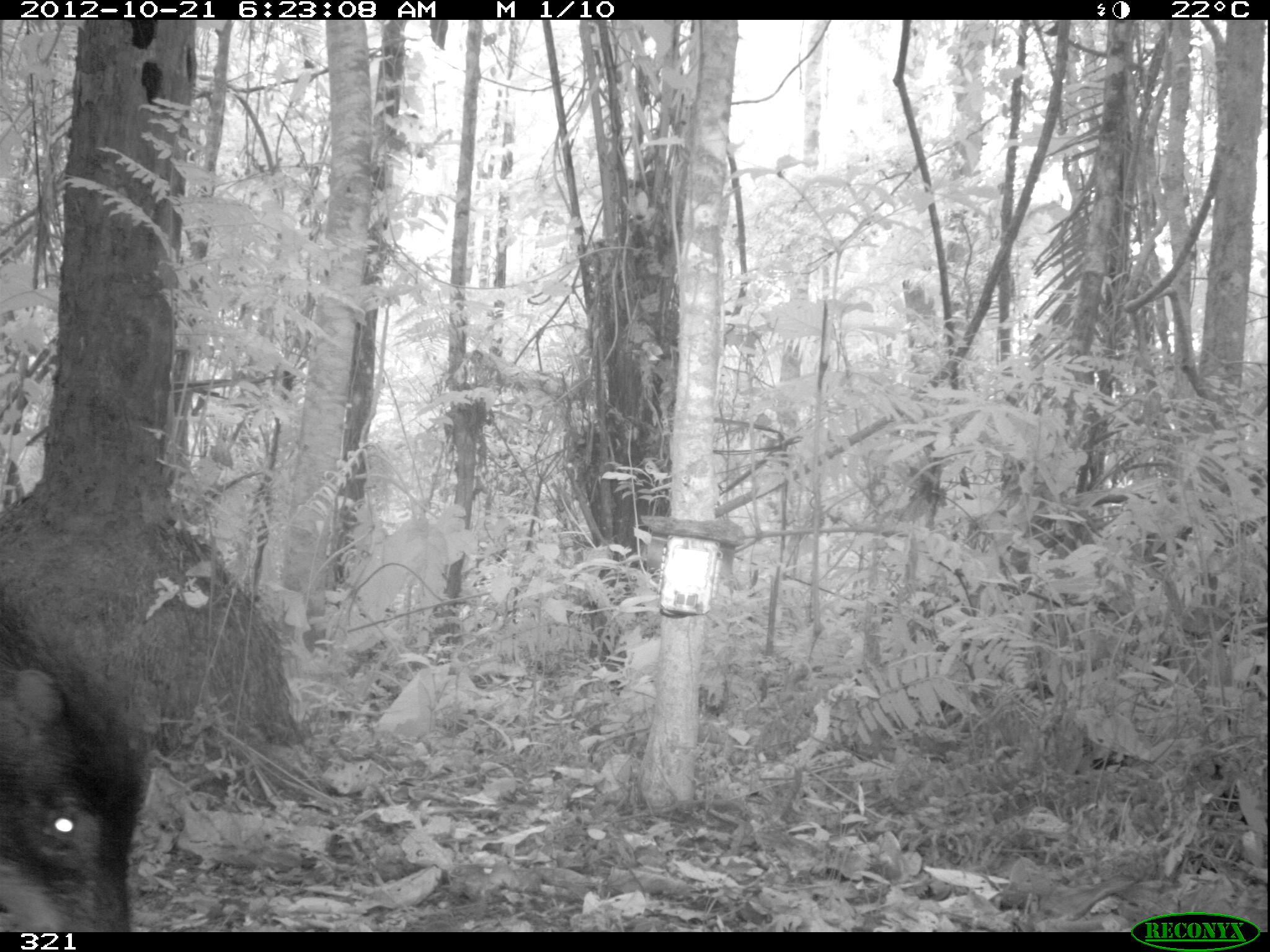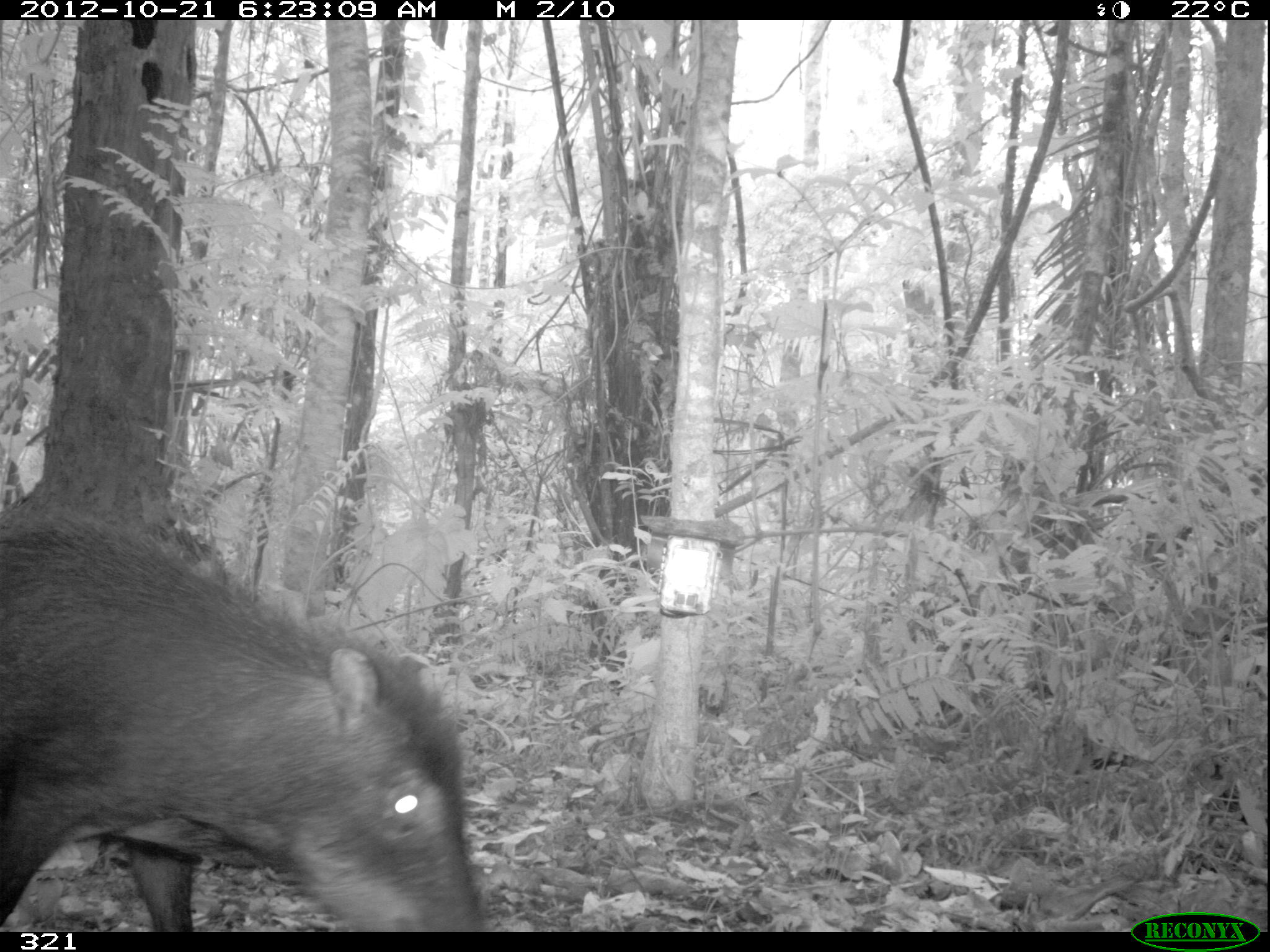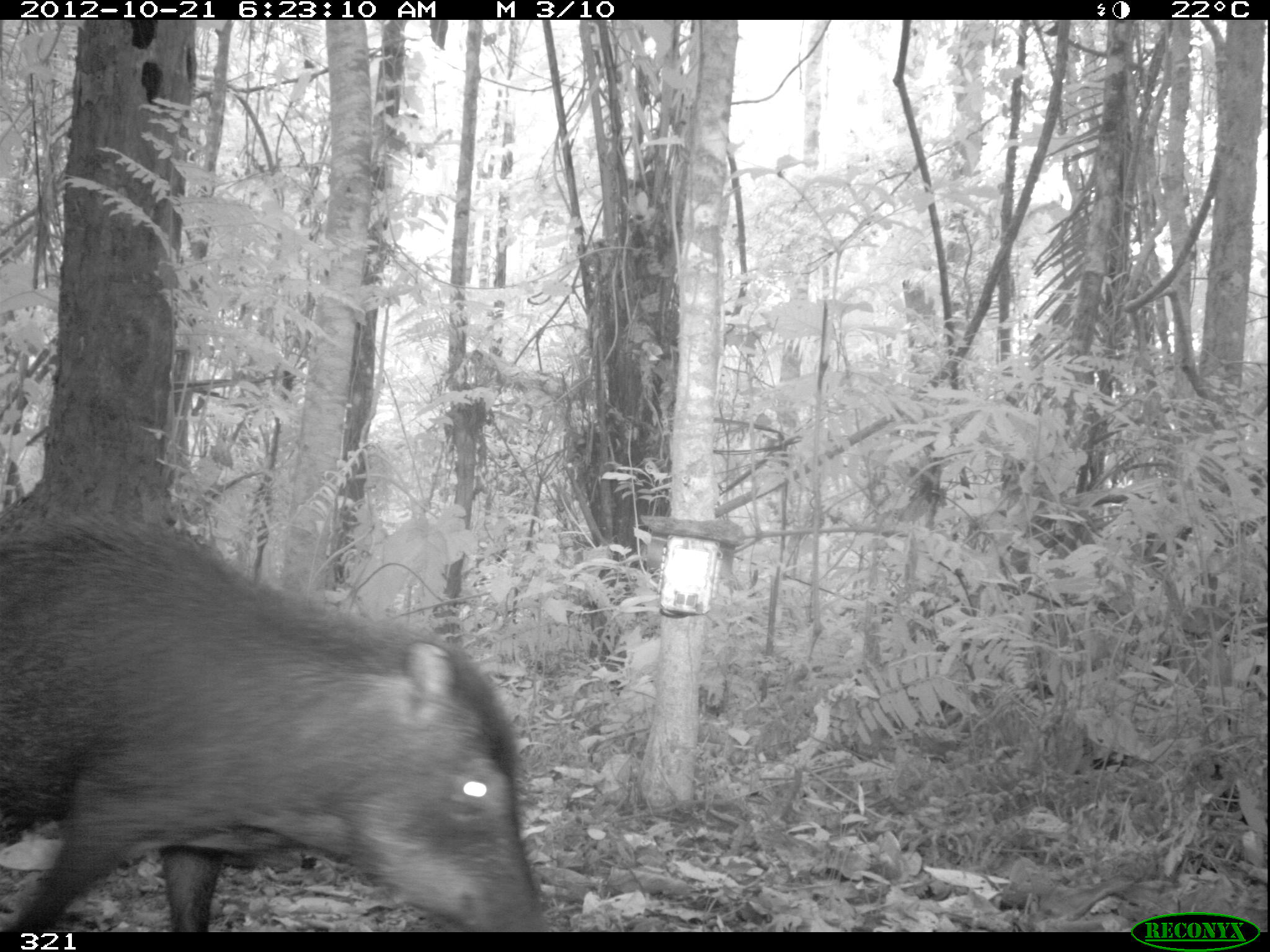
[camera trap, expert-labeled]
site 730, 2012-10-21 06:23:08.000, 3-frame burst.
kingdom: Animalia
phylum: Chordata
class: Mammalia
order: Artiodactyla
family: Tayassuidae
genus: Tayassu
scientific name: Tayassu pecari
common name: white-lipped peccary